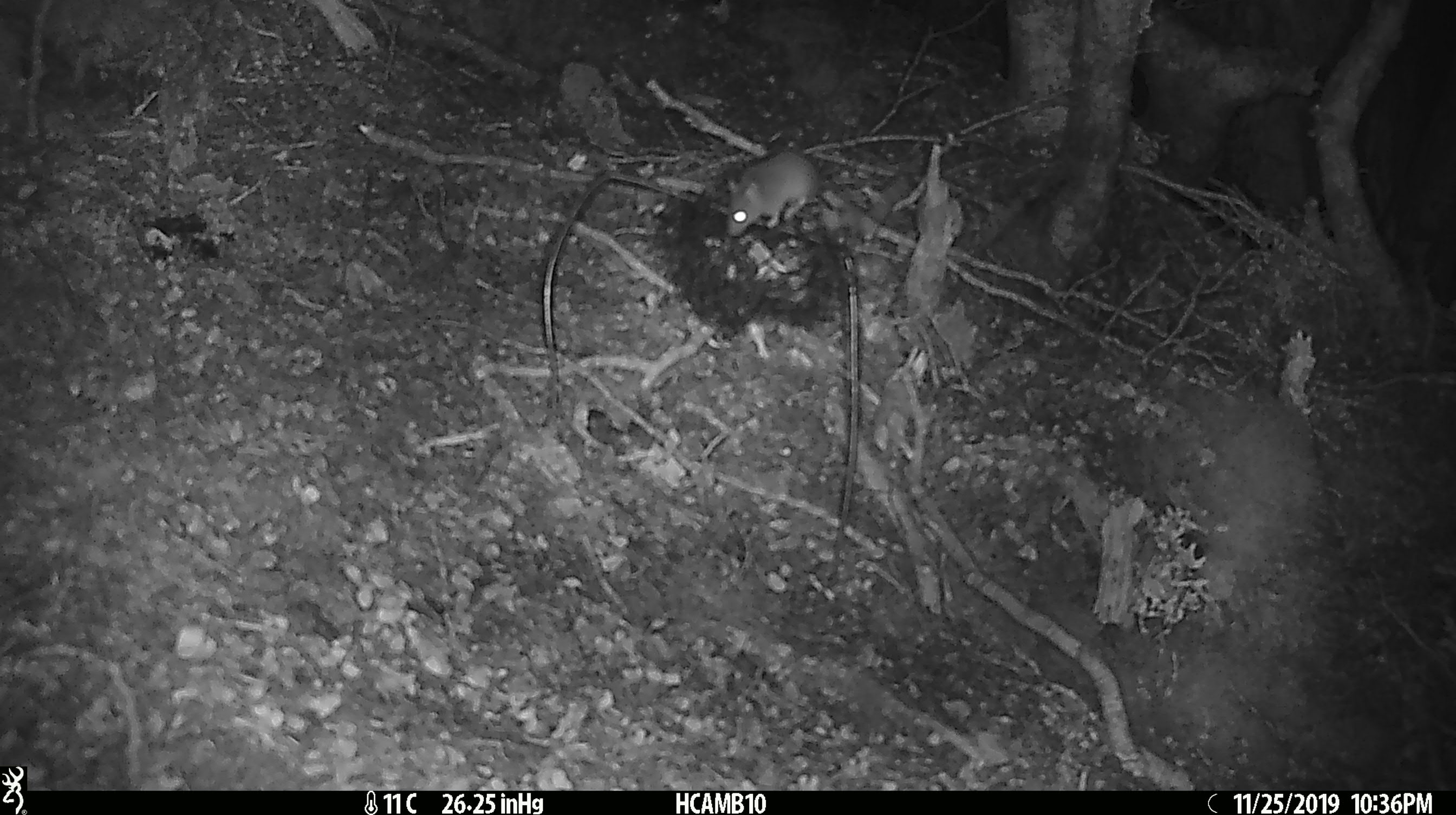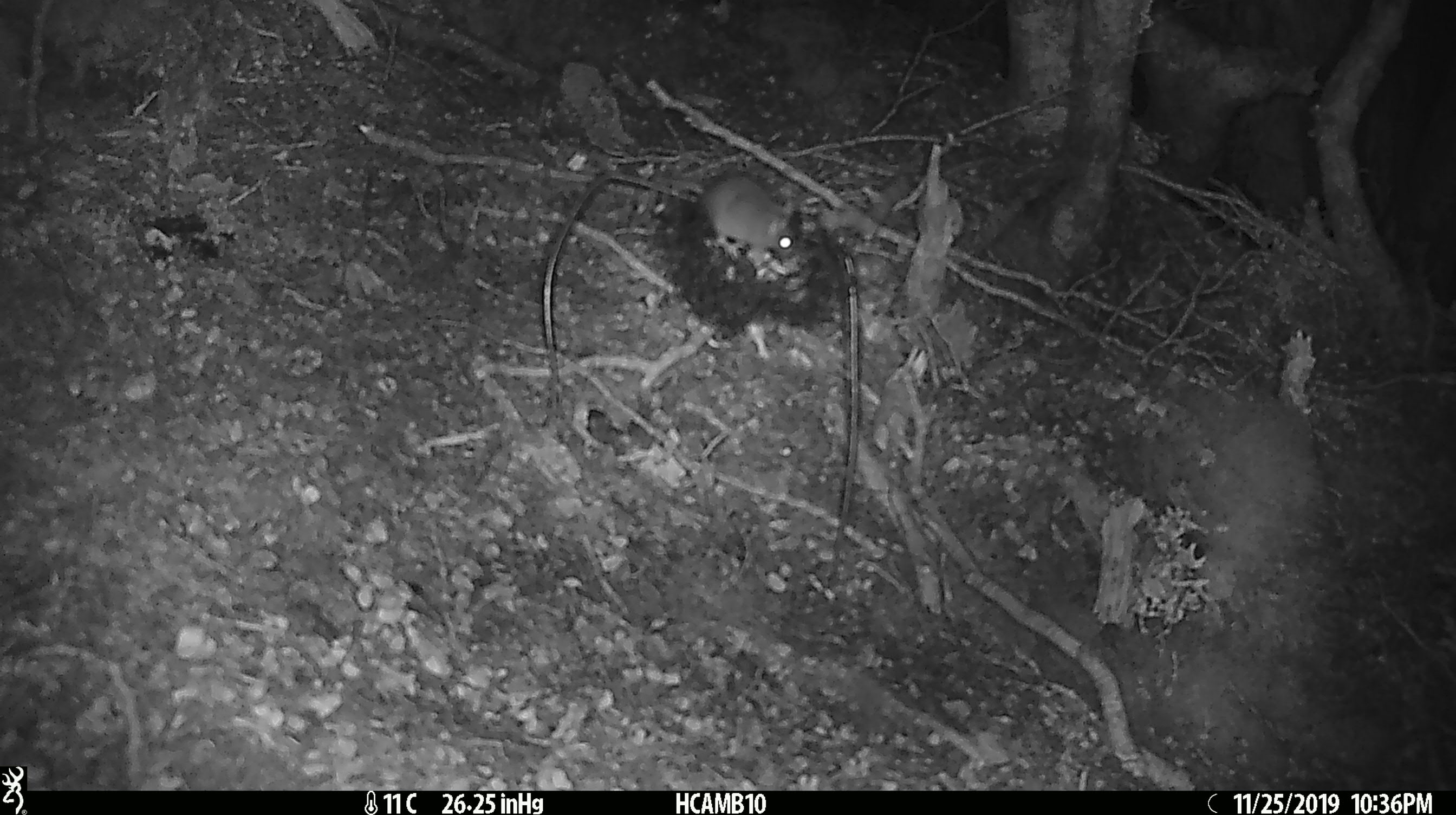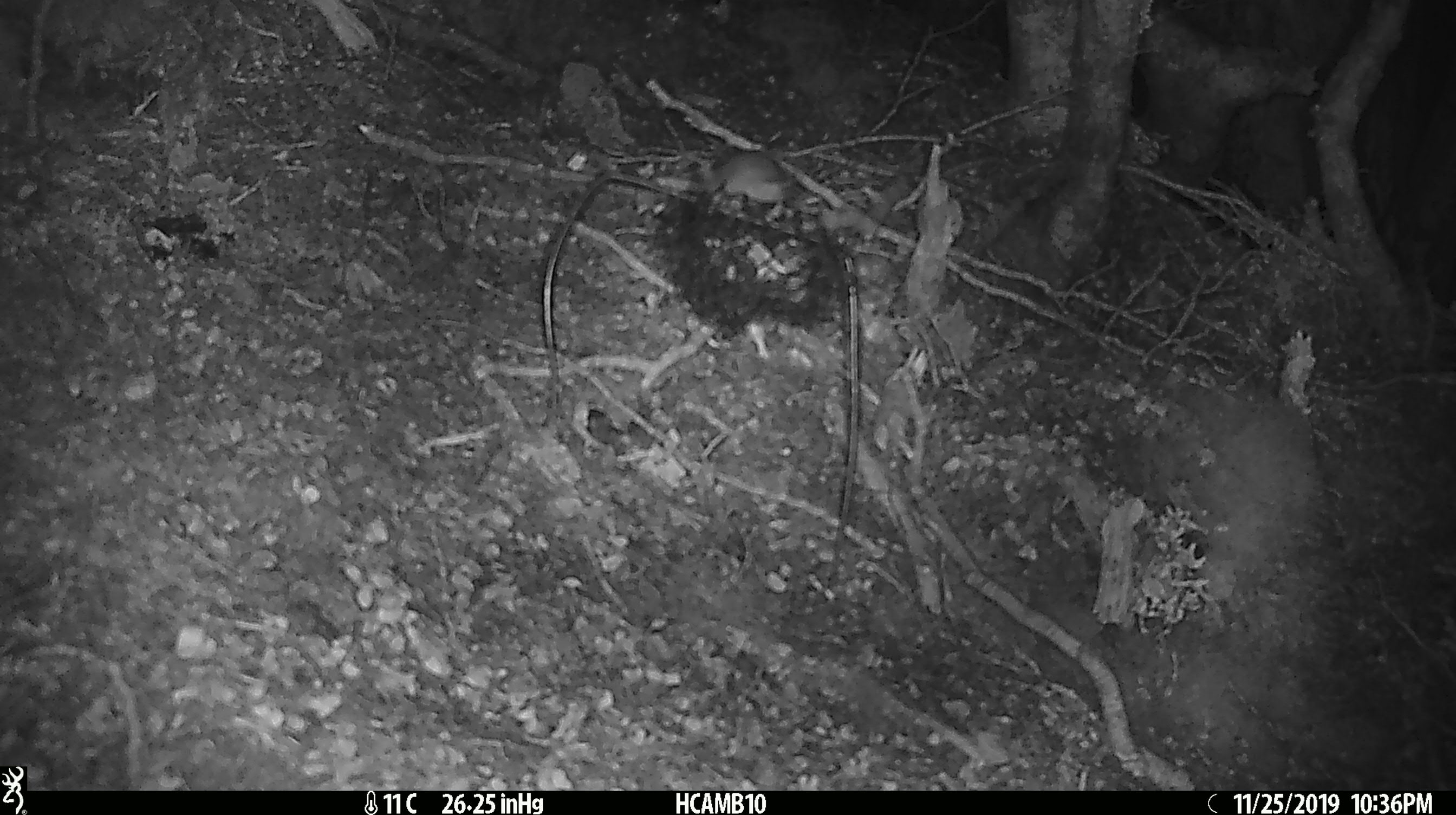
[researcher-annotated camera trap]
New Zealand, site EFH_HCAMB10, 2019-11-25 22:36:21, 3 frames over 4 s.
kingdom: Animalia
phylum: Chordata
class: Mammalia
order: Rodentia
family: Muridae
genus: Mus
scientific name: Mus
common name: mouse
Mouse (Mus).